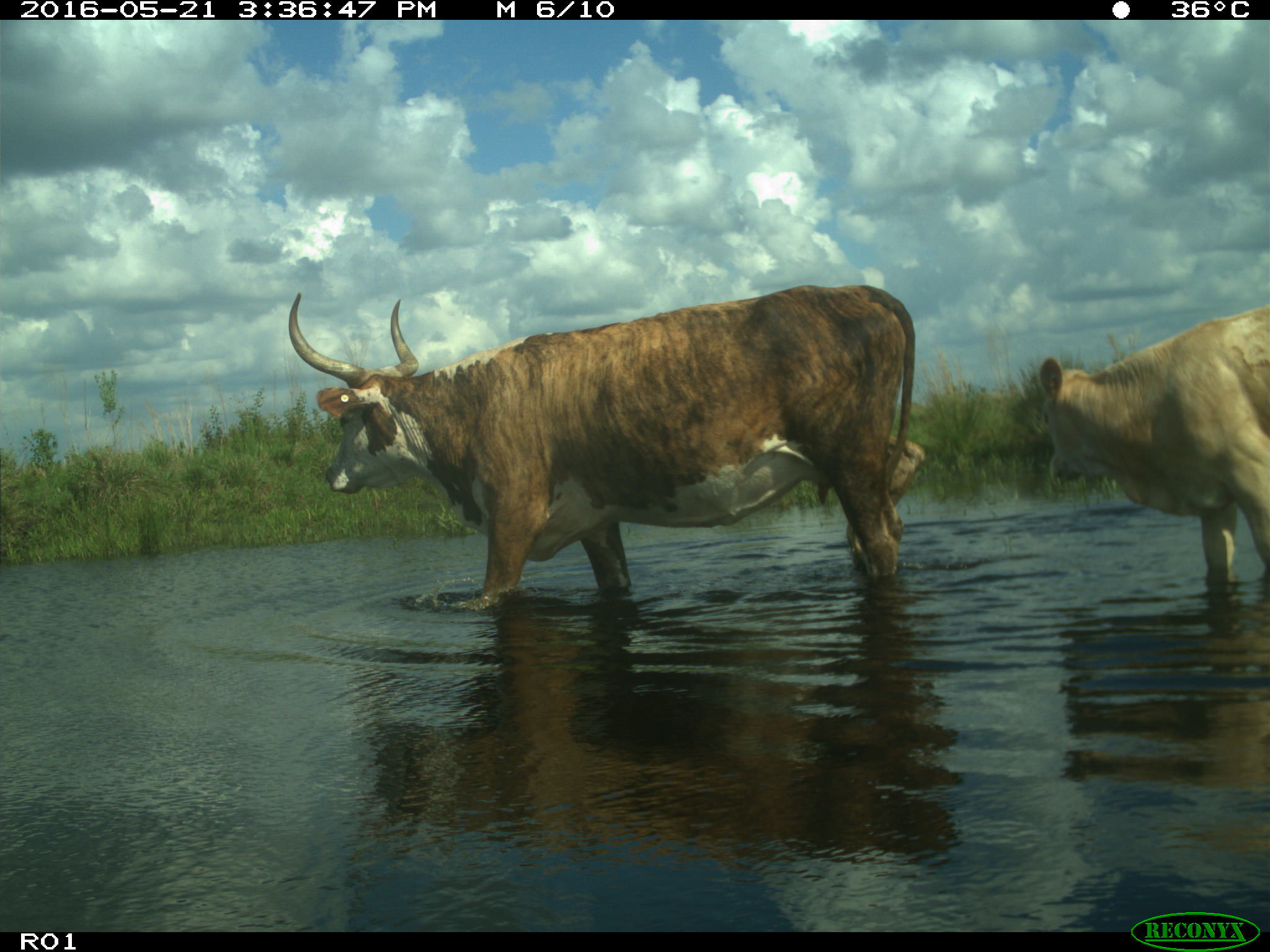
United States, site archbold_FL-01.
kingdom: Animalia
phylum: Chordata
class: Mammalia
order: Artiodactyla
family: Bovidae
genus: Bos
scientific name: Bos taurus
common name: domestic cow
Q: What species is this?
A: Bos taurus (domestic cow).